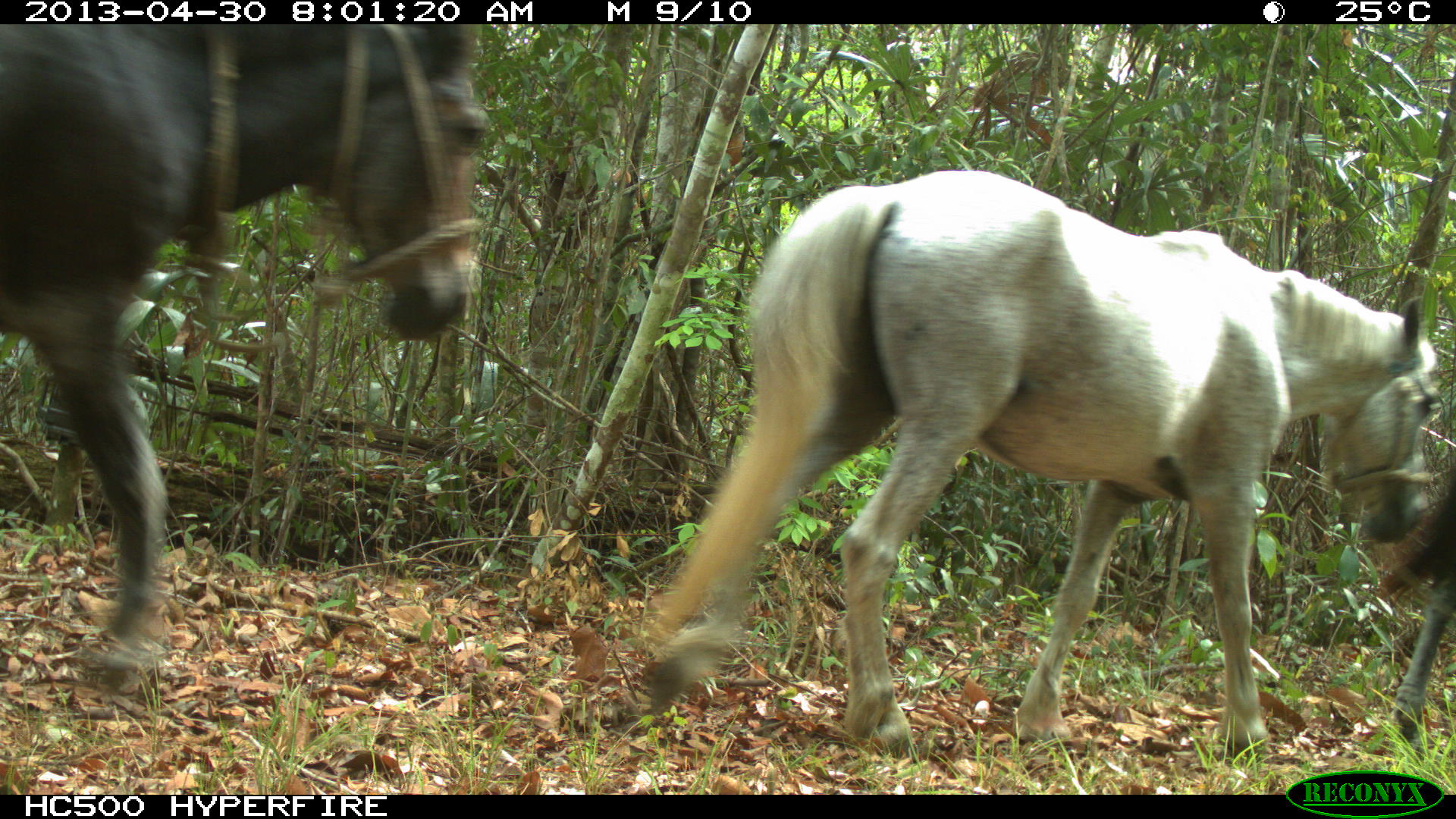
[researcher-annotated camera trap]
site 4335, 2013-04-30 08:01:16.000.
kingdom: Animalia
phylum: Chordata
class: Mammalia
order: Perissodactyla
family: Equidae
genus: Equus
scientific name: Equus ferus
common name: wild horse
Equus ferus (wild horse), count 4.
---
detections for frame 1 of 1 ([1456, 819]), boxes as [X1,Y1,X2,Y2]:
equus ferus: [636,168,1440,769]; [0,18,488,698]; [1374,453,1456,743]